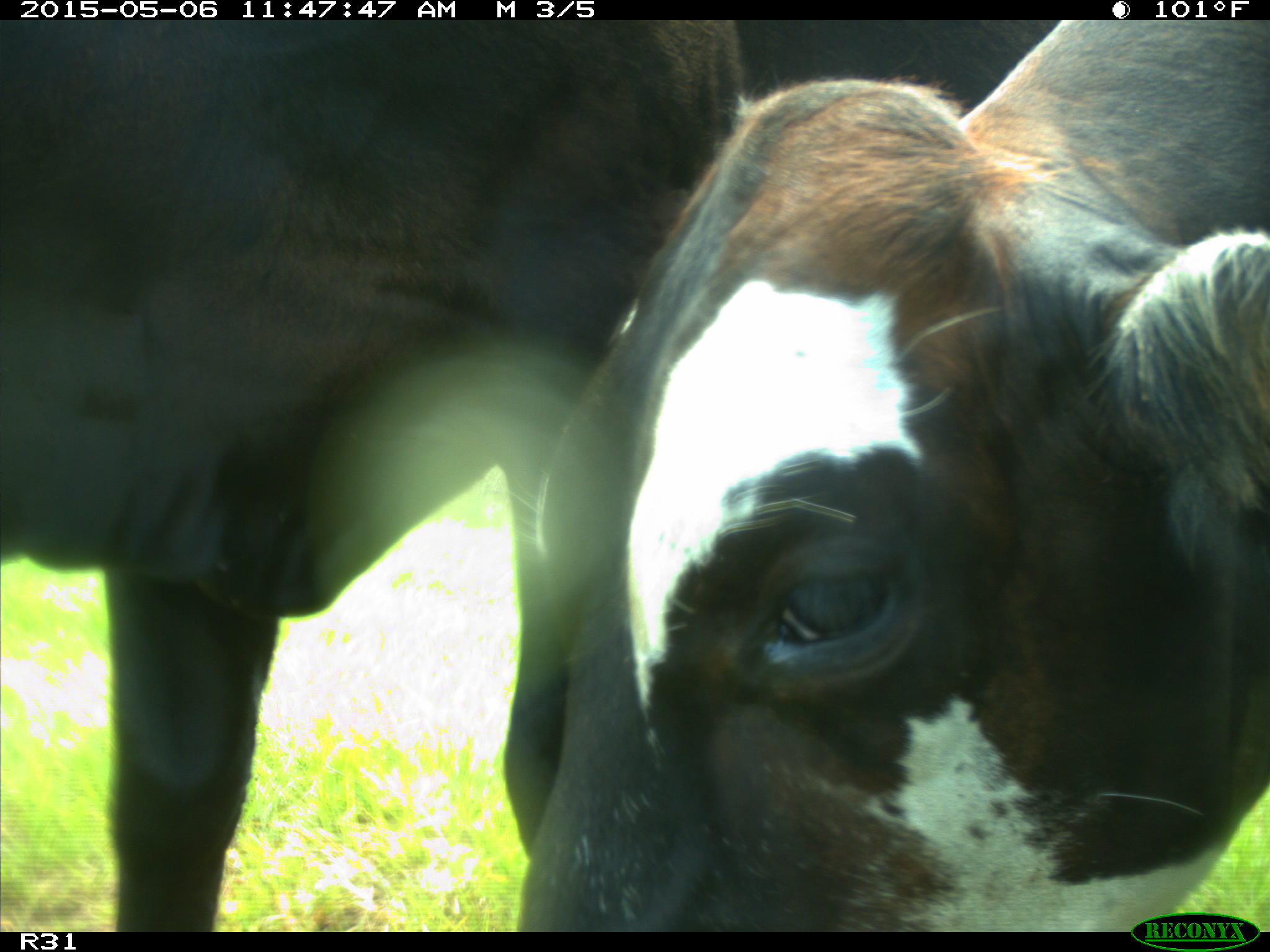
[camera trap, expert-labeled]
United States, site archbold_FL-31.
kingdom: Animalia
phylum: Chordata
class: Mammalia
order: Artiodactyla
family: Bovidae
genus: Bos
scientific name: Bos taurus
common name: domestic cow